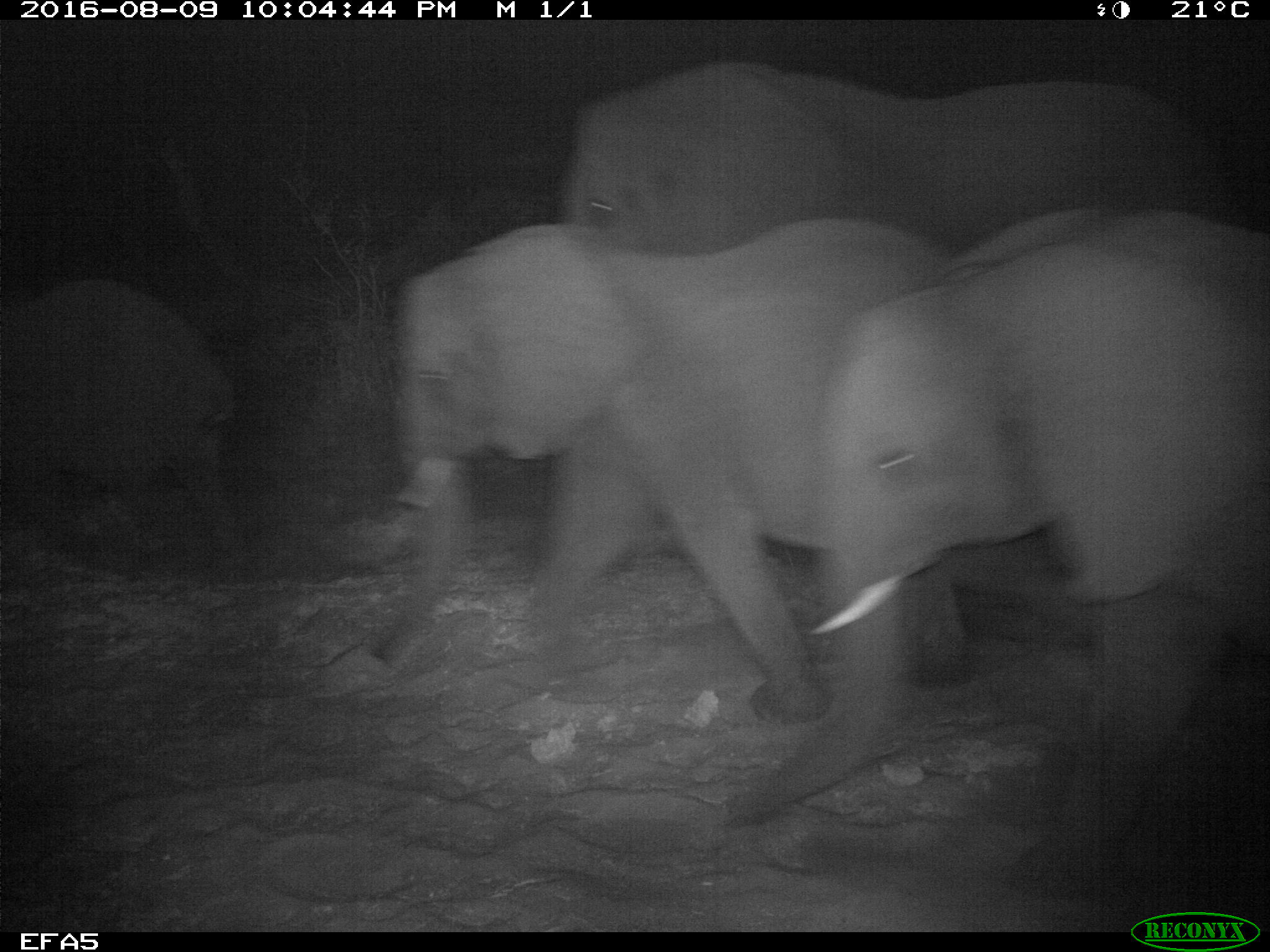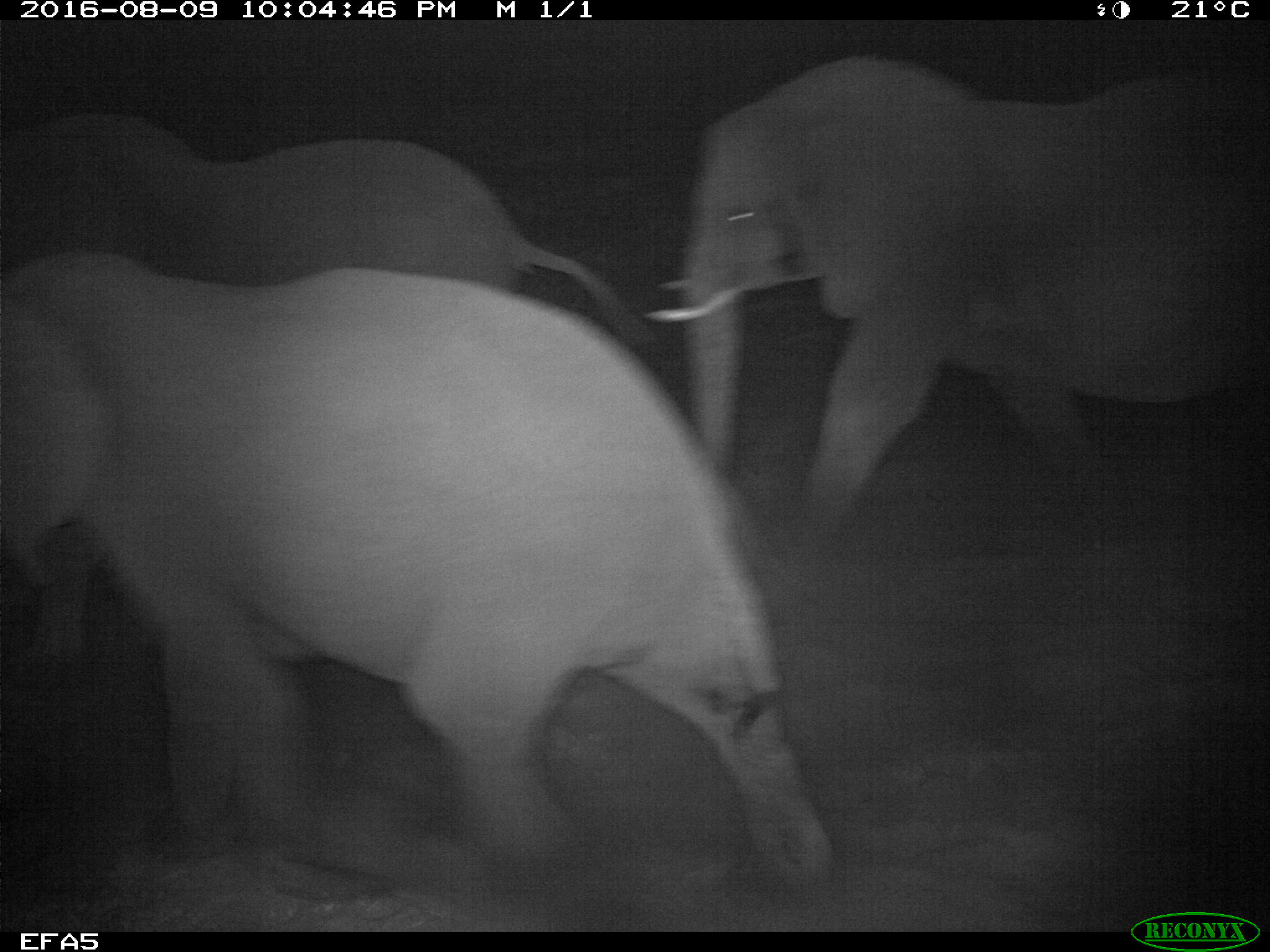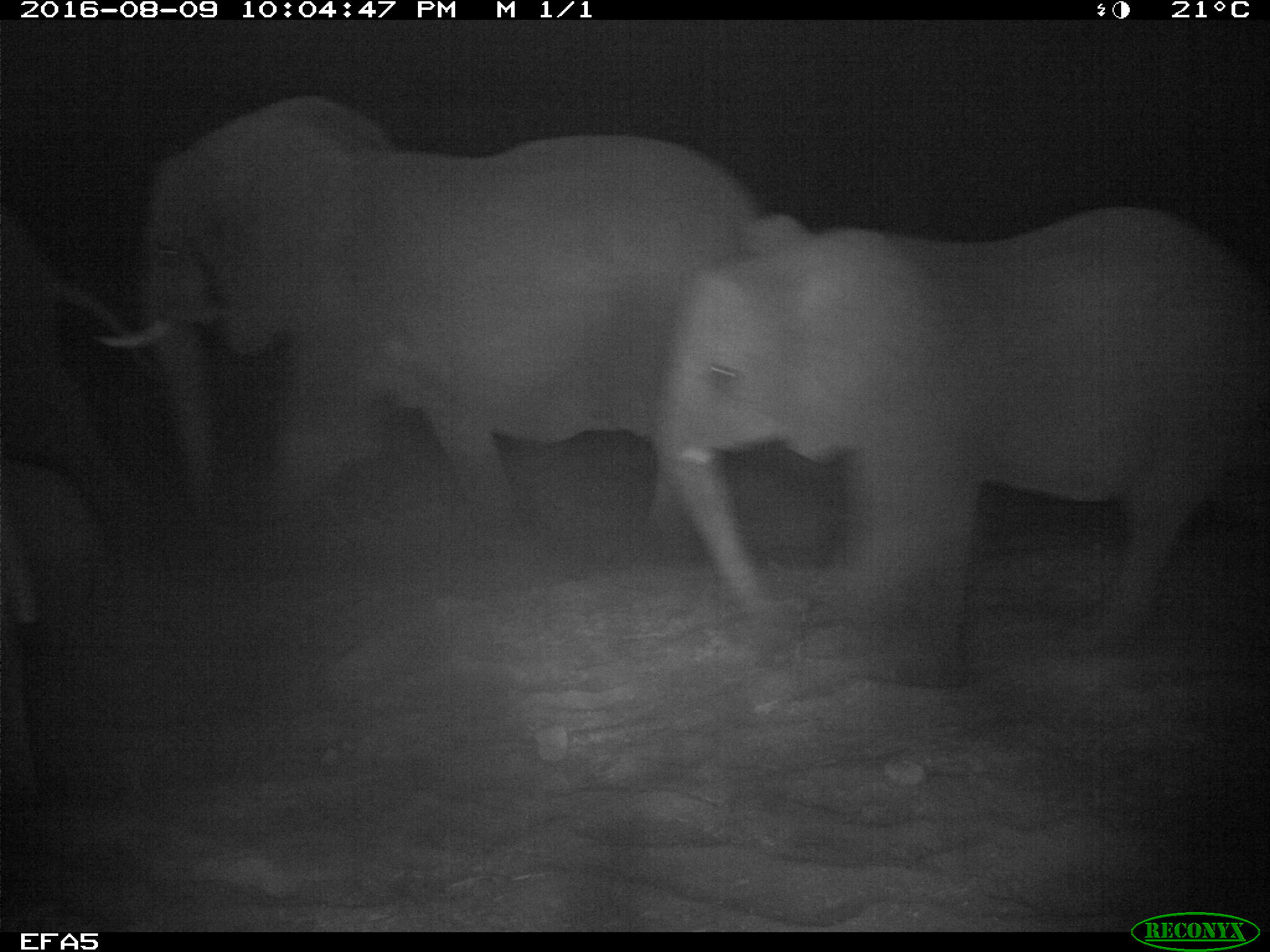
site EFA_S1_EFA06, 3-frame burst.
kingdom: Animalia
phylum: Chordata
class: Mammalia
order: Proboscidea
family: Elephantidae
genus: Loxodonta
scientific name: Loxodonta africana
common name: african bush elephant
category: elephant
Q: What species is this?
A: Elephant (african bush elephant) (Loxodonta africana).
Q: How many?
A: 6.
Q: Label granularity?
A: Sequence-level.